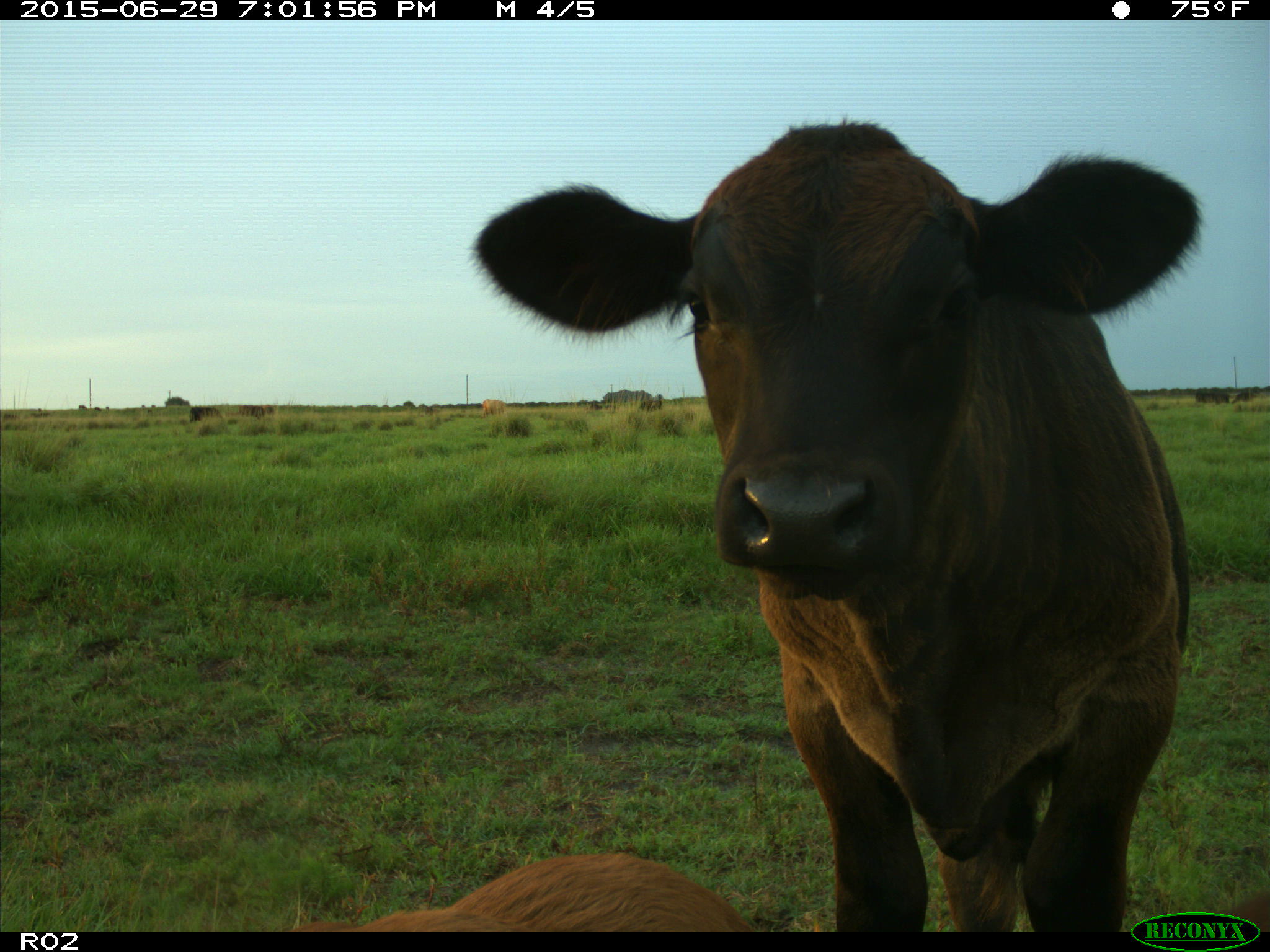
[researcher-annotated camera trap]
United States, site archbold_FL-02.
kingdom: Animalia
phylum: Chordata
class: Mammalia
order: Artiodactyla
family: Bovidae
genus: Bos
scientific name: Bos taurus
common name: domestic cow